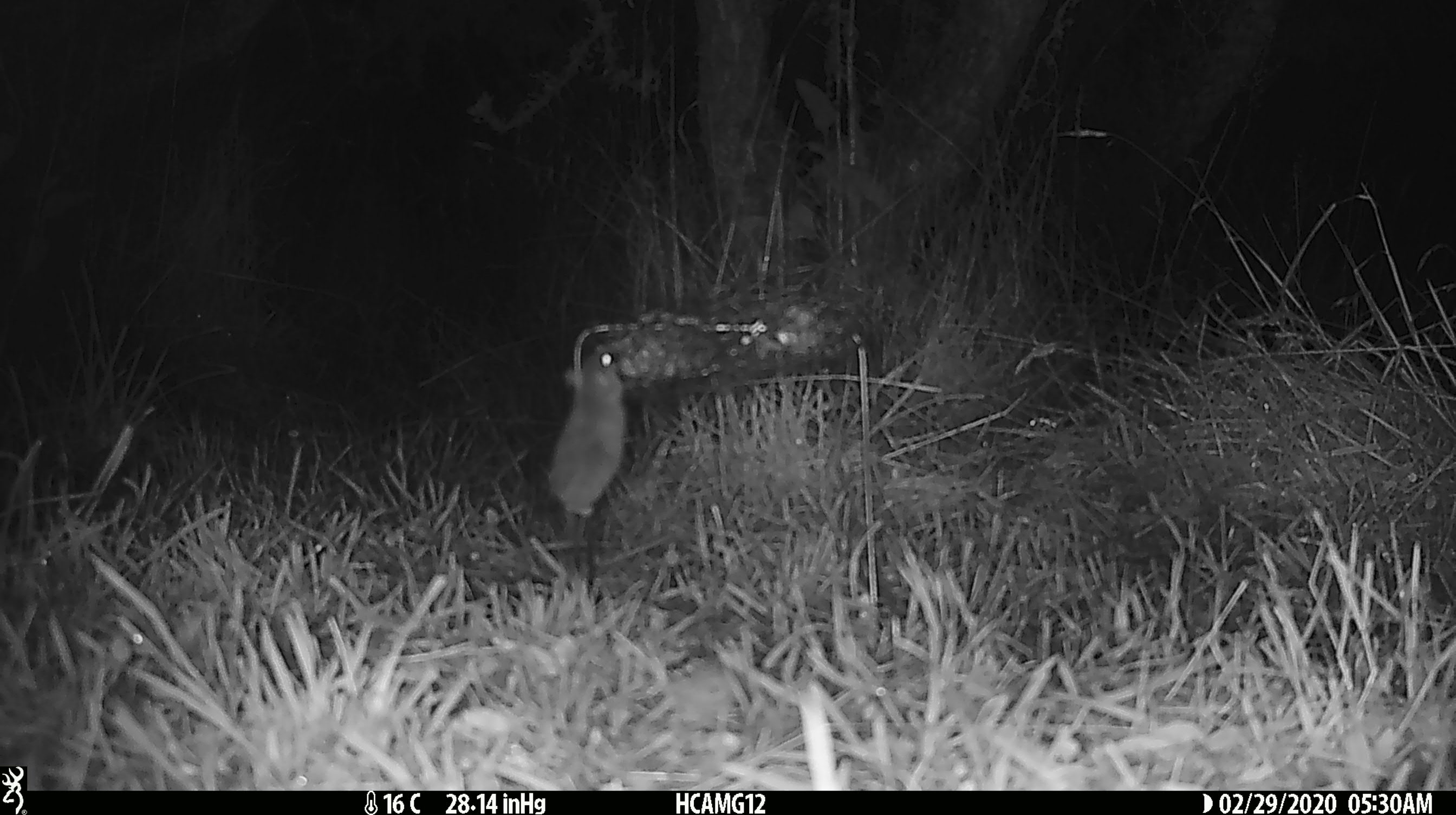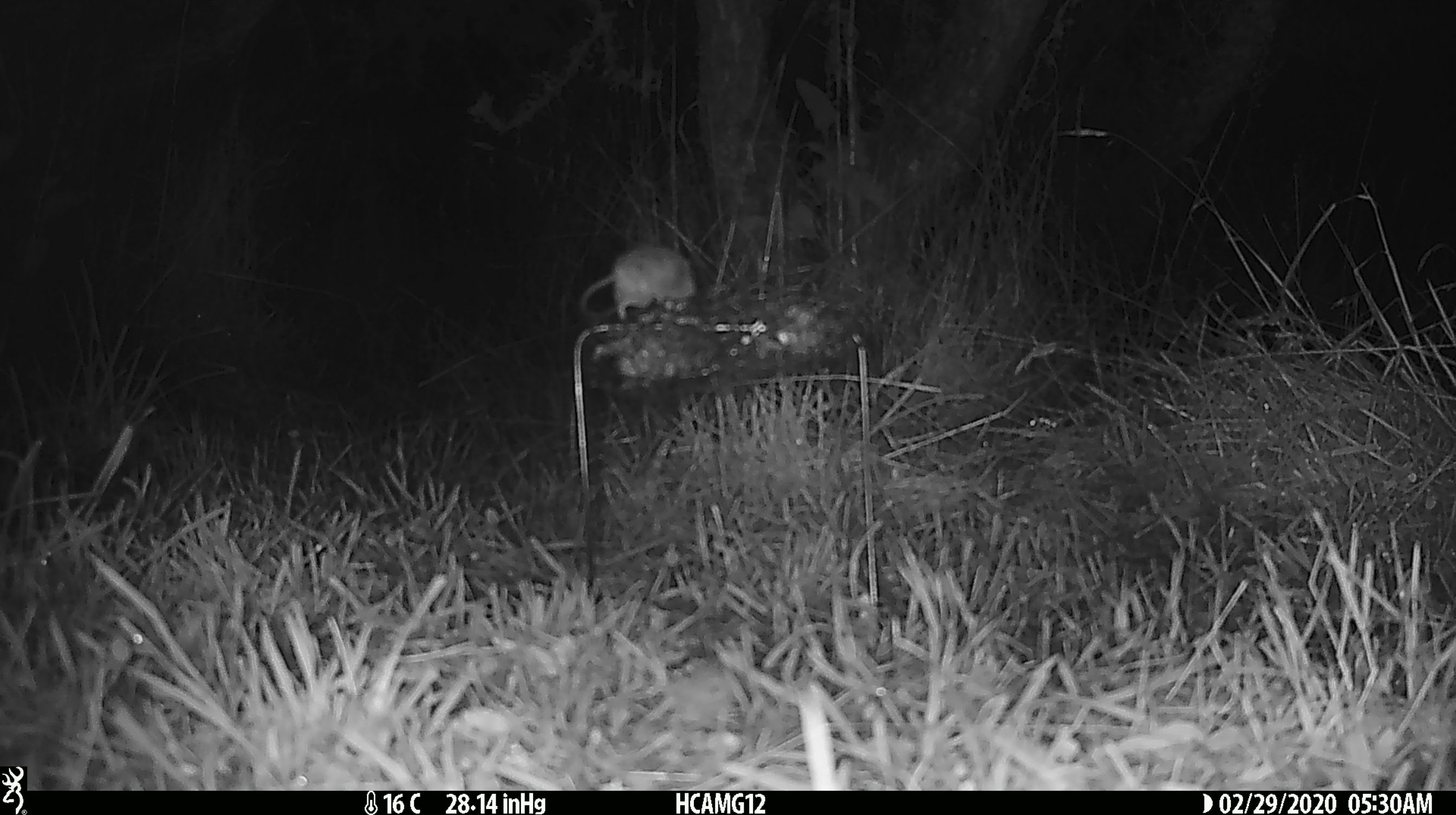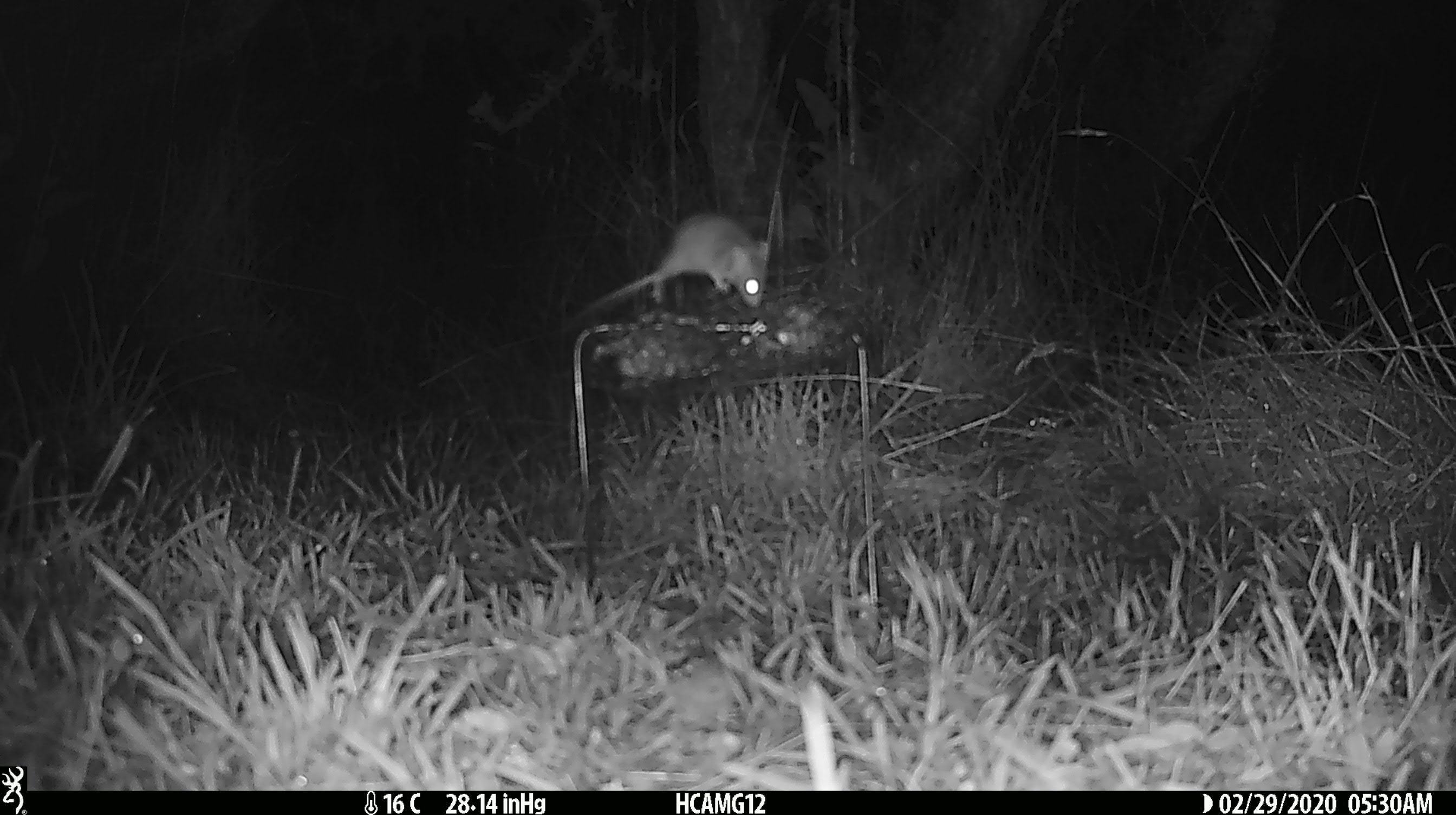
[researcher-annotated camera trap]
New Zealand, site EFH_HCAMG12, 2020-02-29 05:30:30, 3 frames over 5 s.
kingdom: Animalia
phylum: Chordata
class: Mammalia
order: Rodentia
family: Muridae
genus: Mus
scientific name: Mus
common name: mouse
Mouse (Mus).